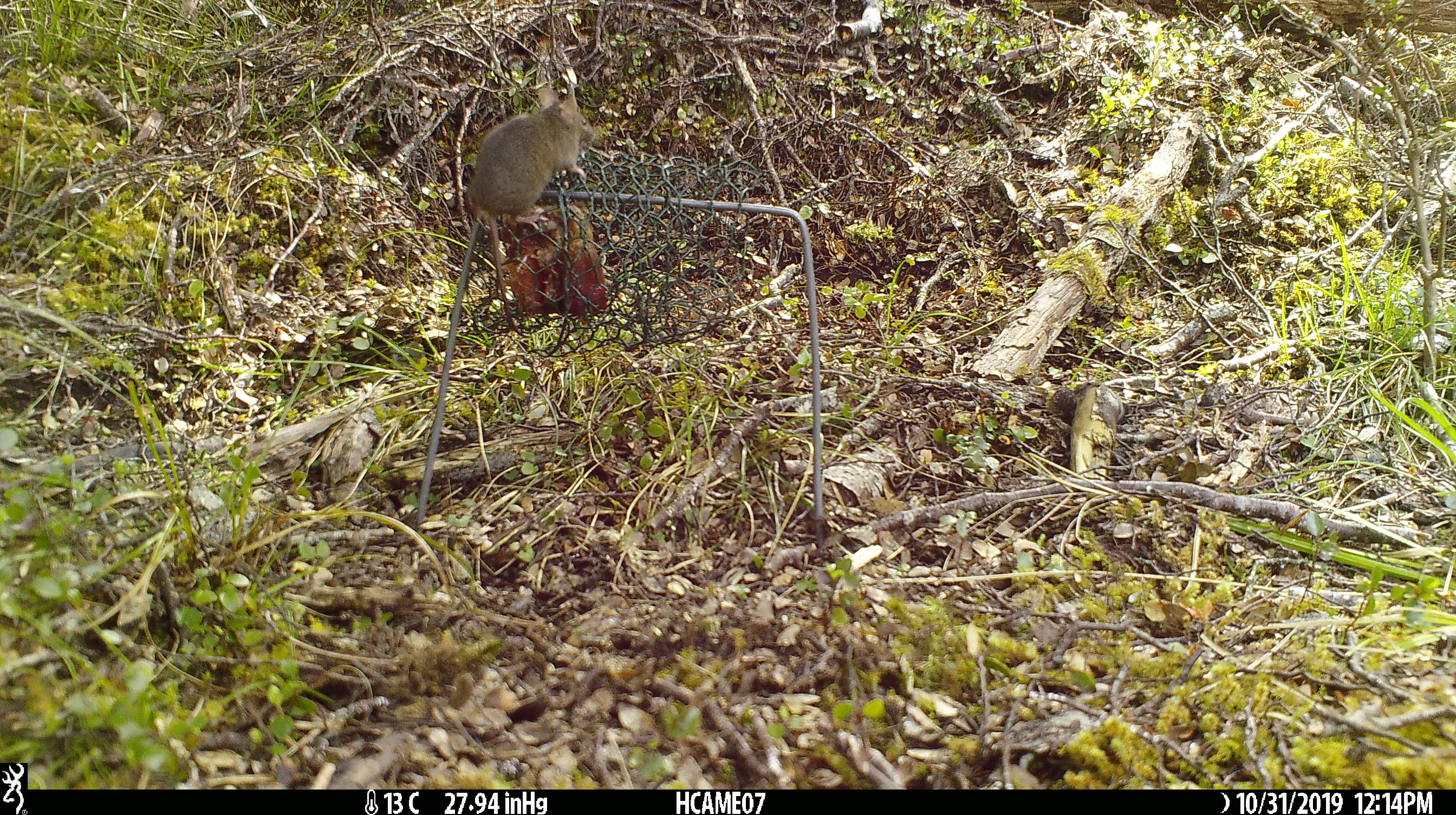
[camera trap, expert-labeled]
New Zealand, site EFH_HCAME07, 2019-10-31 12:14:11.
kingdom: Animalia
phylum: Chordata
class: Mammalia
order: Rodentia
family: Muridae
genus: Mus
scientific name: Mus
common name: mouse